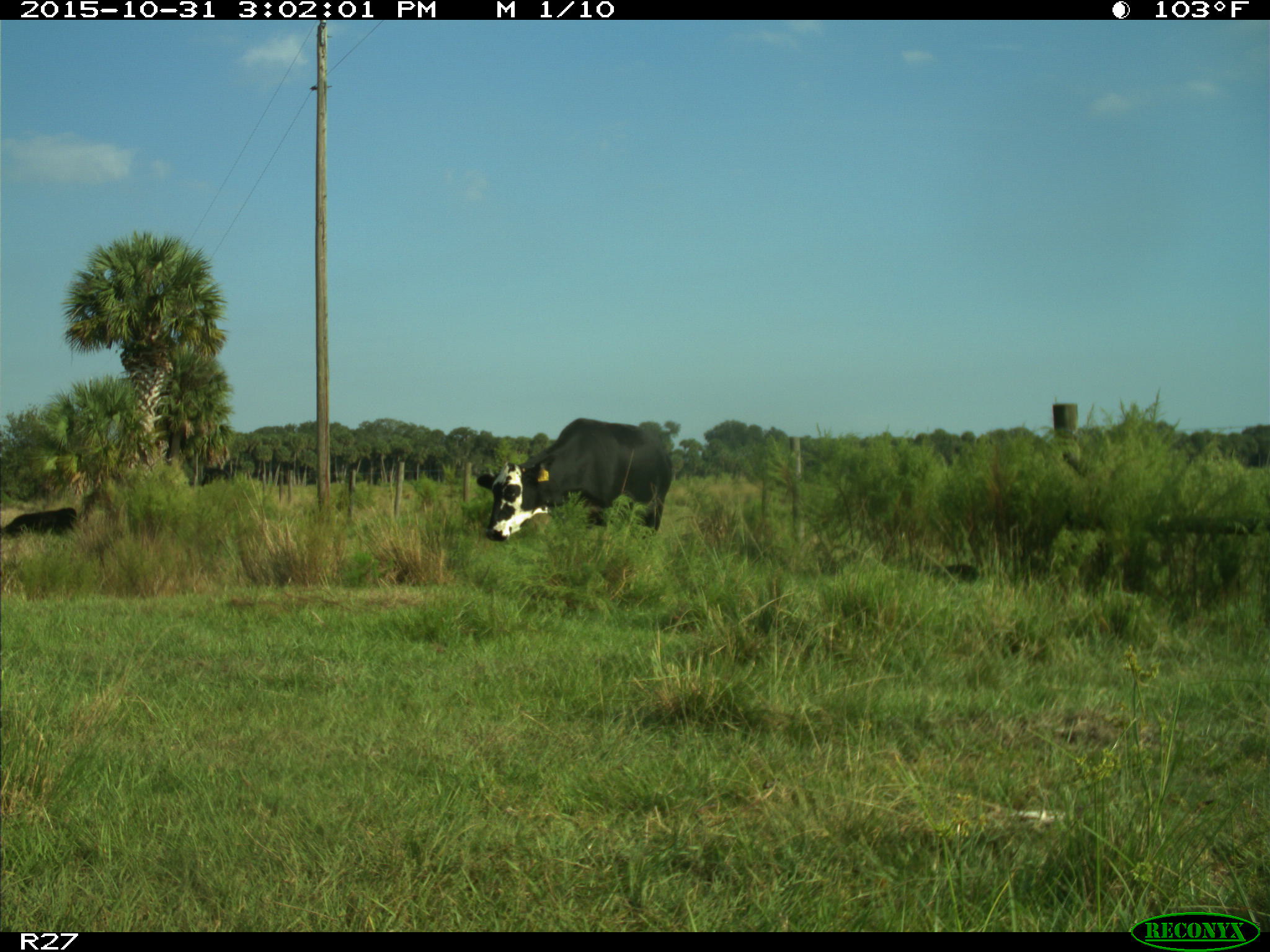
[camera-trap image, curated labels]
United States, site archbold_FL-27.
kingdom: Animalia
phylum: Chordata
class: Mammalia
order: Artiodactyla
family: Bovidae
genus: Bos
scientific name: Bos taurus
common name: domestic cow